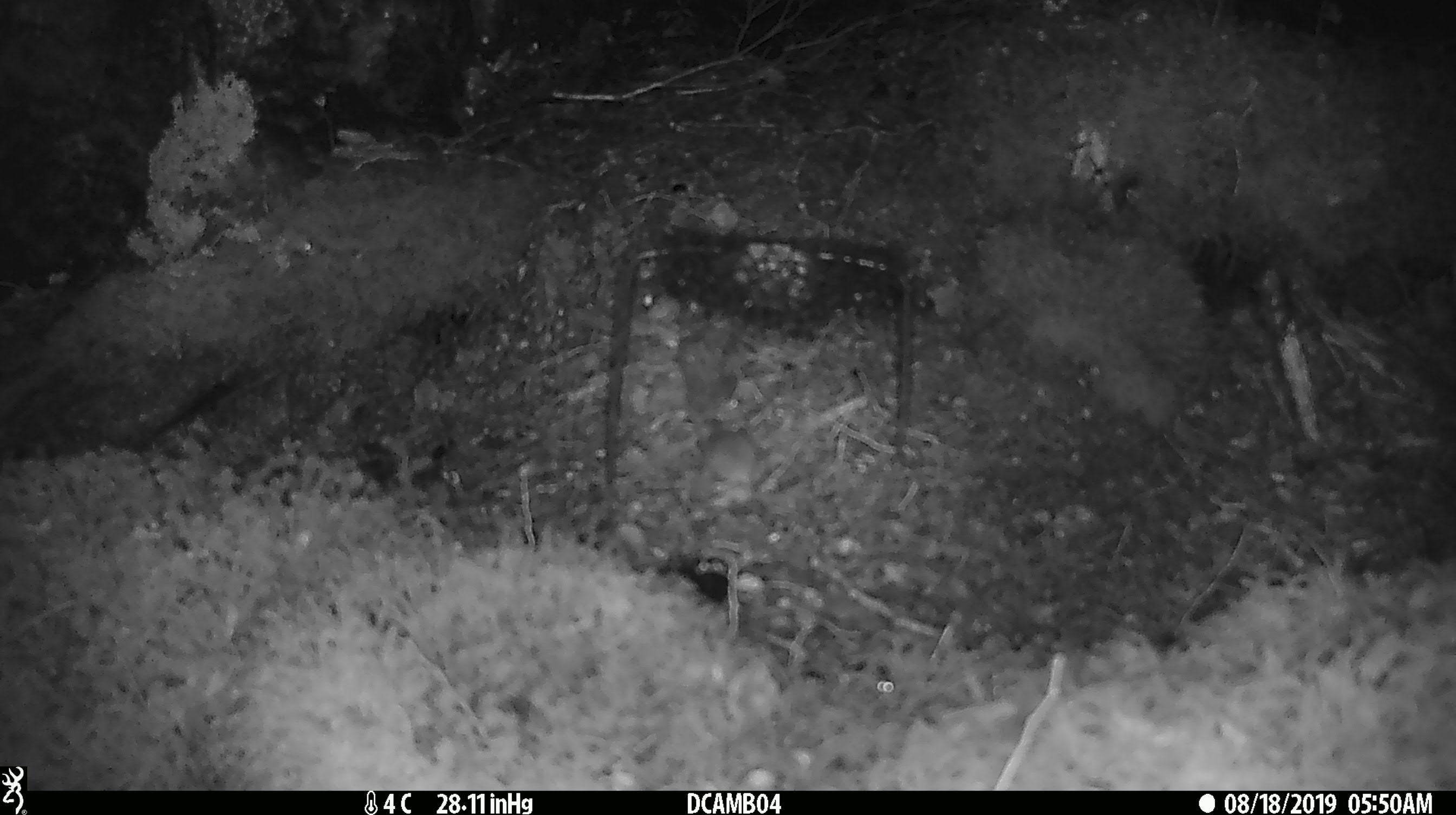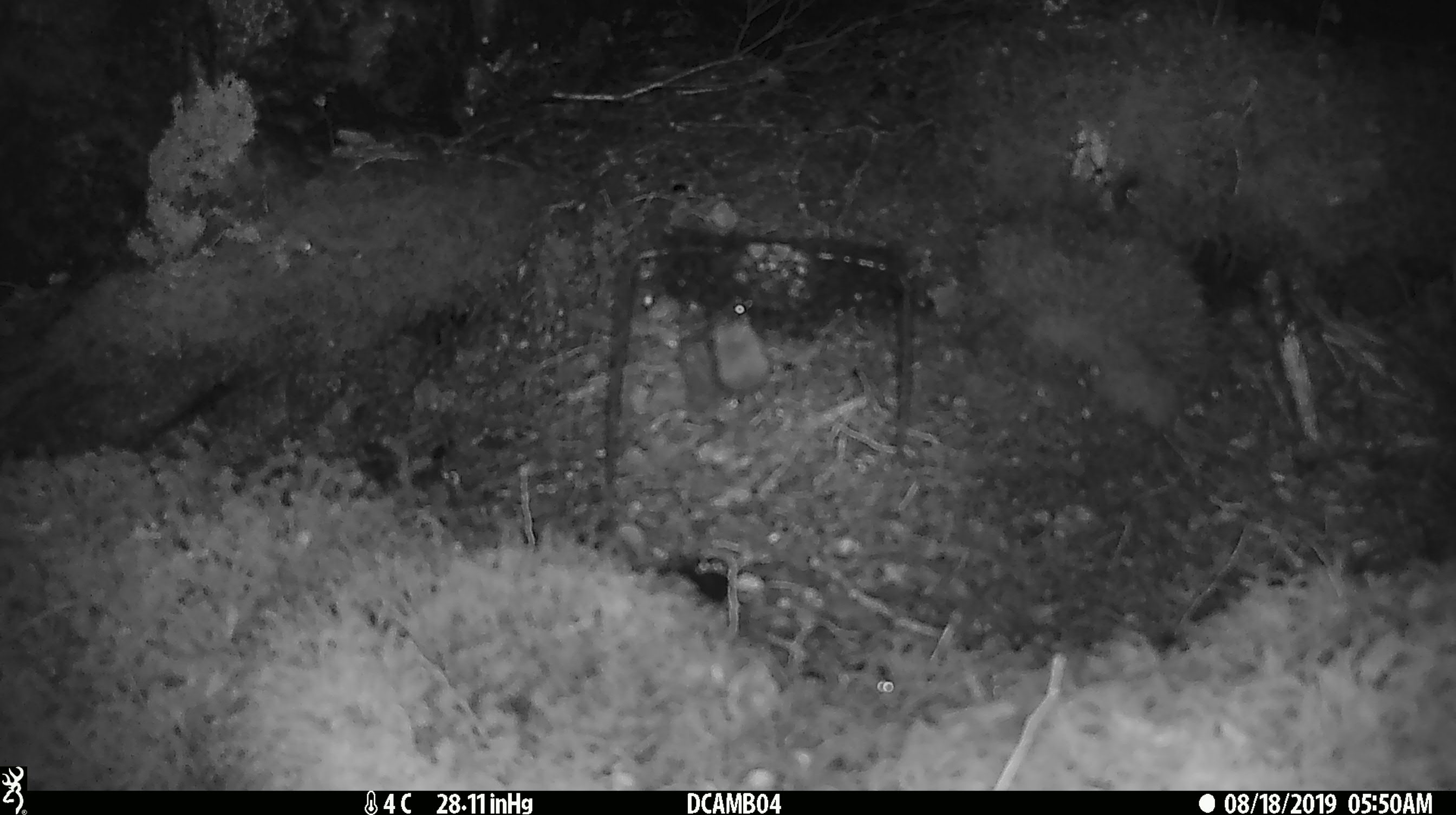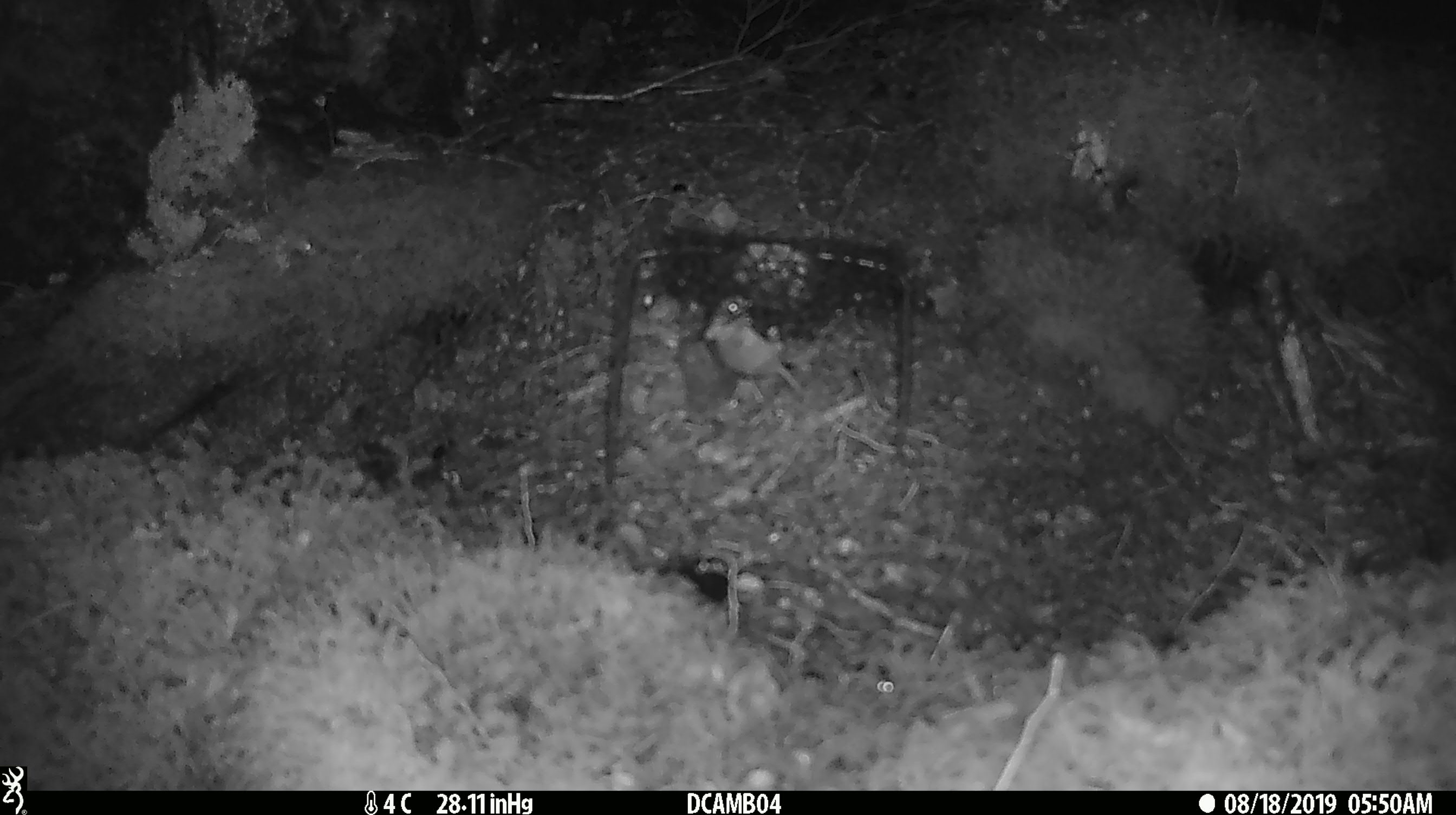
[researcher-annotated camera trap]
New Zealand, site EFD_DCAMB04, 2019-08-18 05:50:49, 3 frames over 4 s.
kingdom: Animalia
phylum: Chordata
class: Mammalia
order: Rodentia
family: Muridae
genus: Mus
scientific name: Mus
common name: mouse